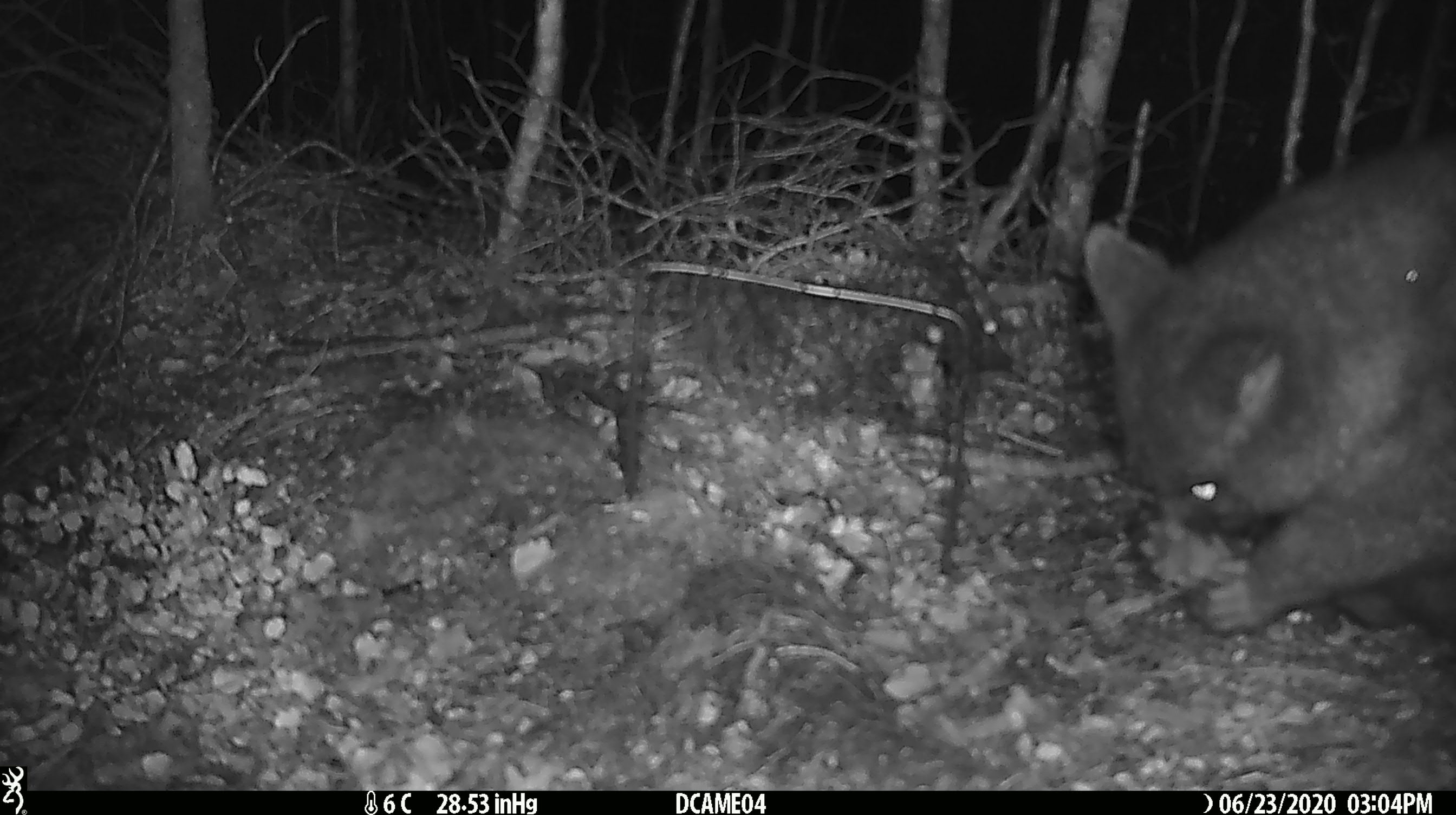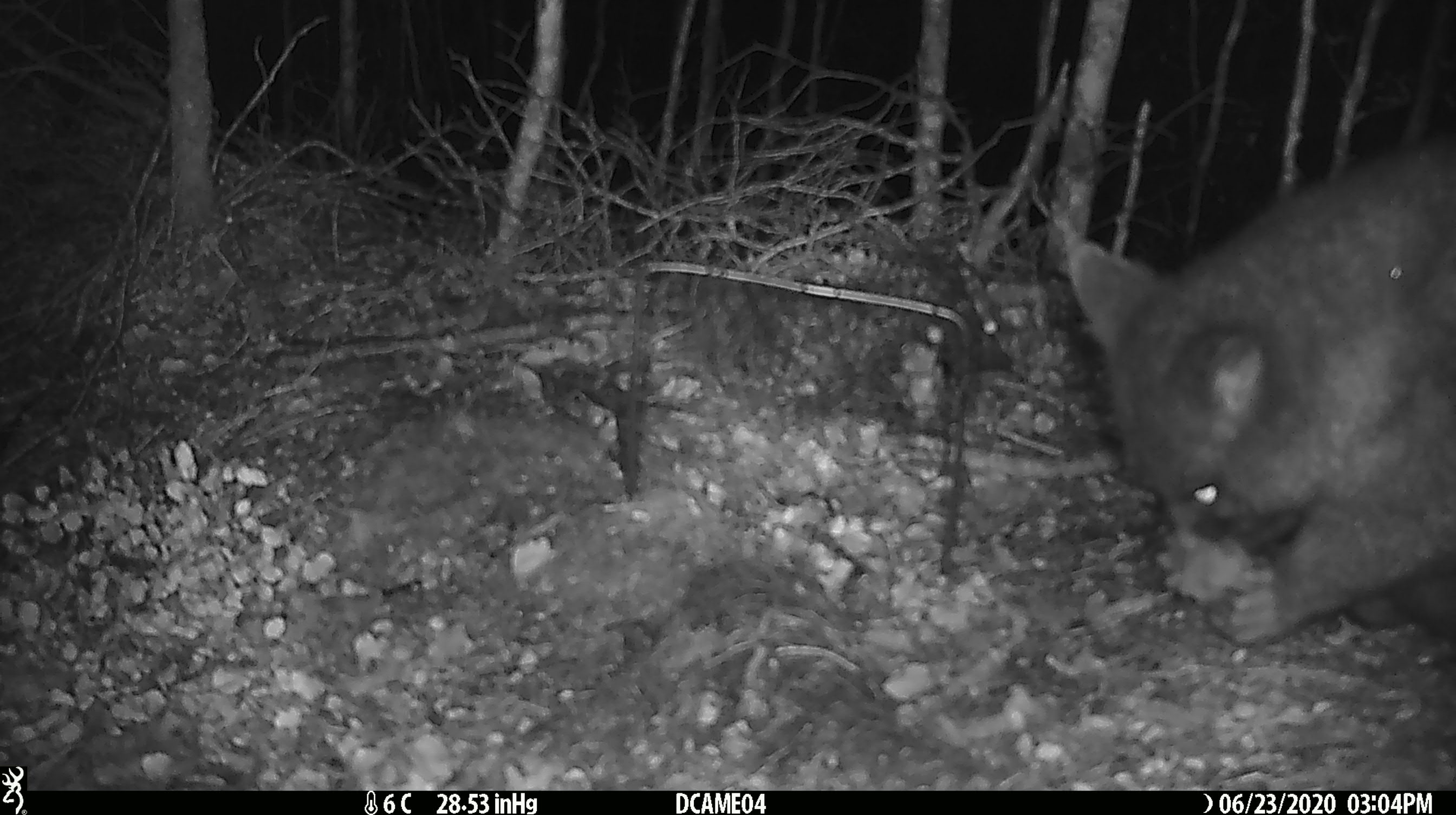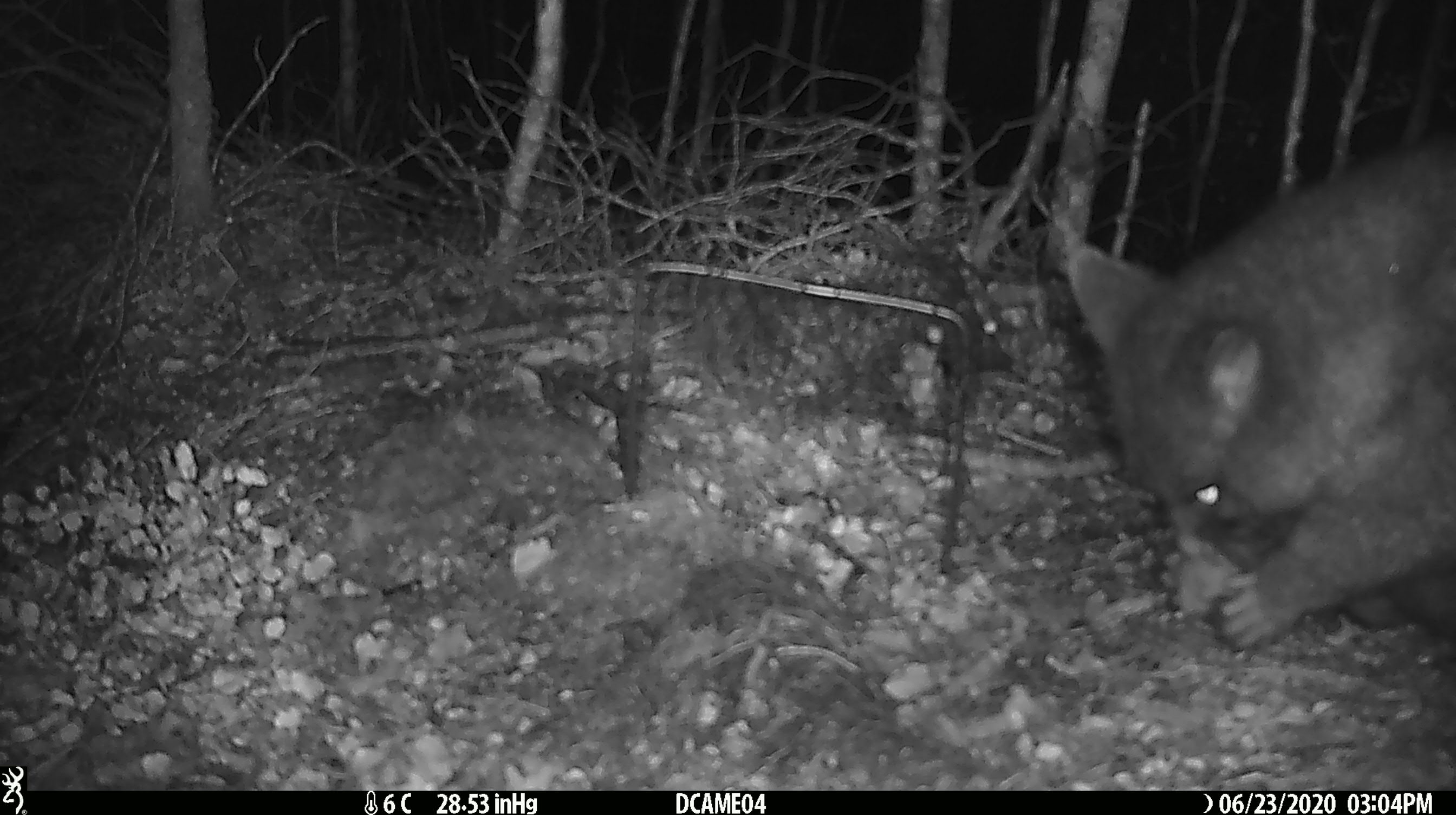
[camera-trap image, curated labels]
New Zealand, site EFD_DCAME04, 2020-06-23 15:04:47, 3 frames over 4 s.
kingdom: Animalia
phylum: Chordata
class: Mammalia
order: Diprotodontia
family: Phalangeridae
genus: Trichosurus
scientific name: Trichosurus vulpecula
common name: common brushtail possum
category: possum